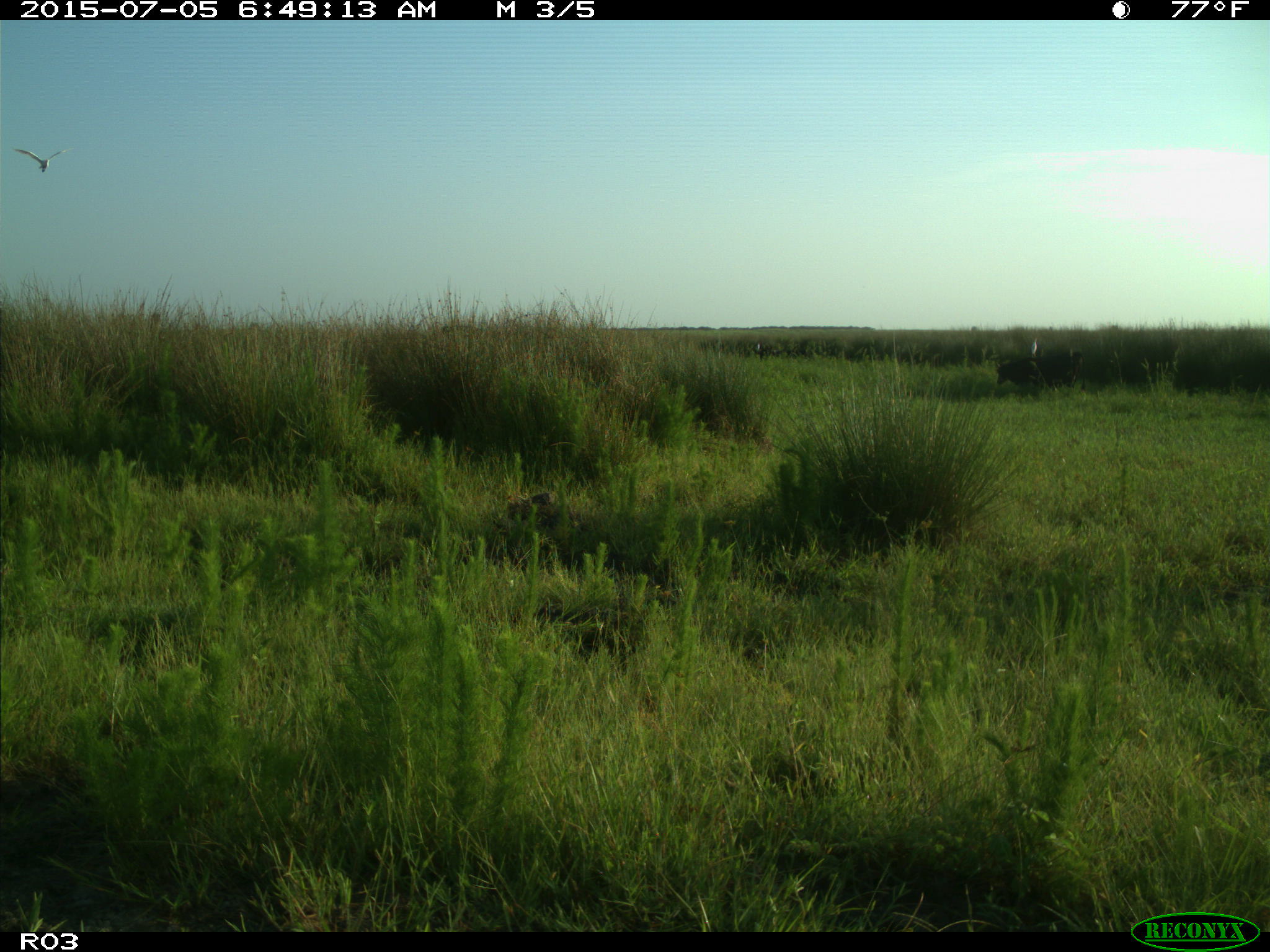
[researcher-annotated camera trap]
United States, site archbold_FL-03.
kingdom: Animalia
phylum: Chordata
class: Mammalia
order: Artiodactyla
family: Bovidae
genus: Bos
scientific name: Bos taurus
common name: domestic cow